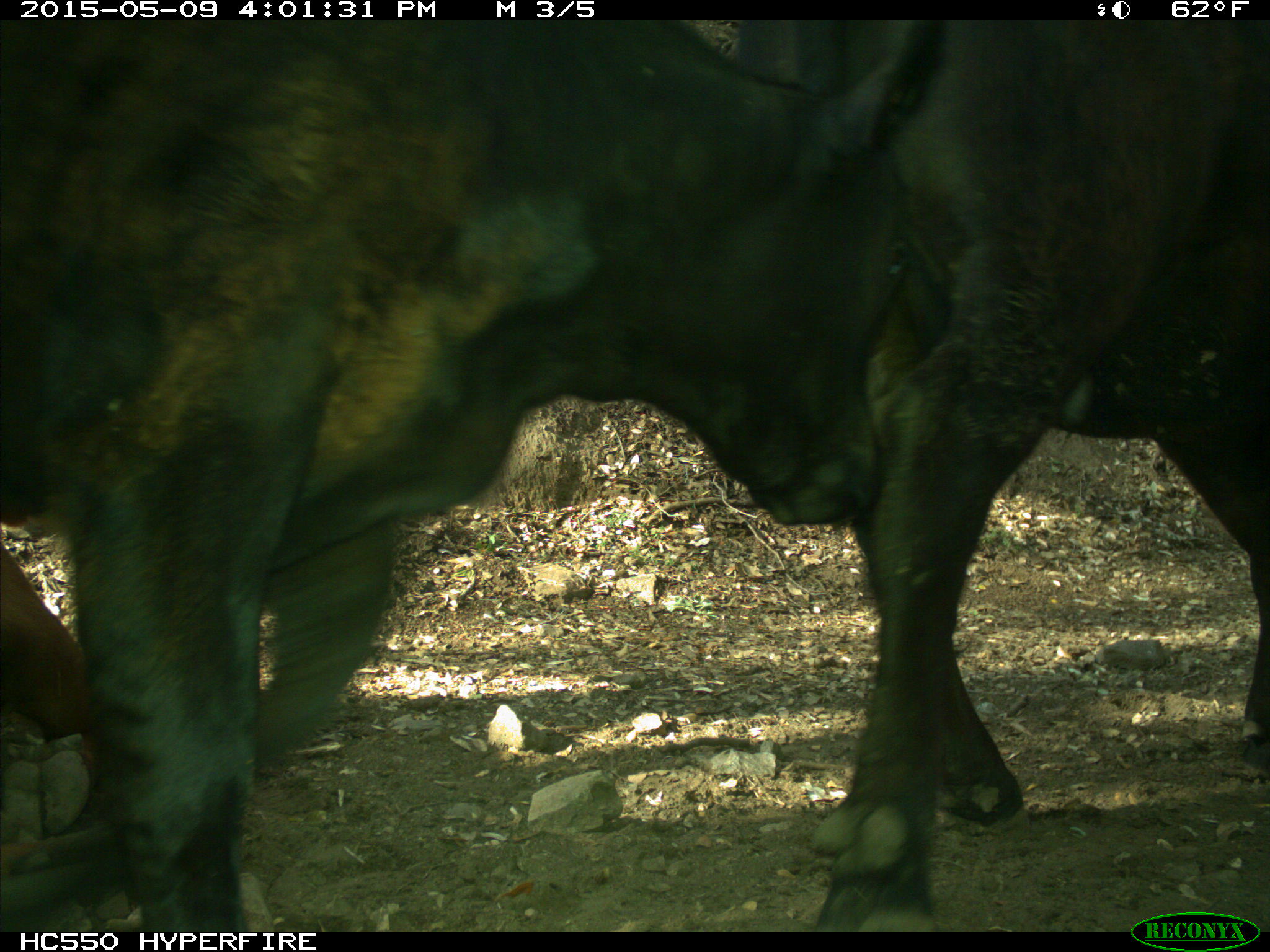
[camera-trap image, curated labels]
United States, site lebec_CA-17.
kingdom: Animalia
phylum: Chordata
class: Mammalia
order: Artiodactyla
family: Bovidae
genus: Bos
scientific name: Bos taurus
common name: domestic cow